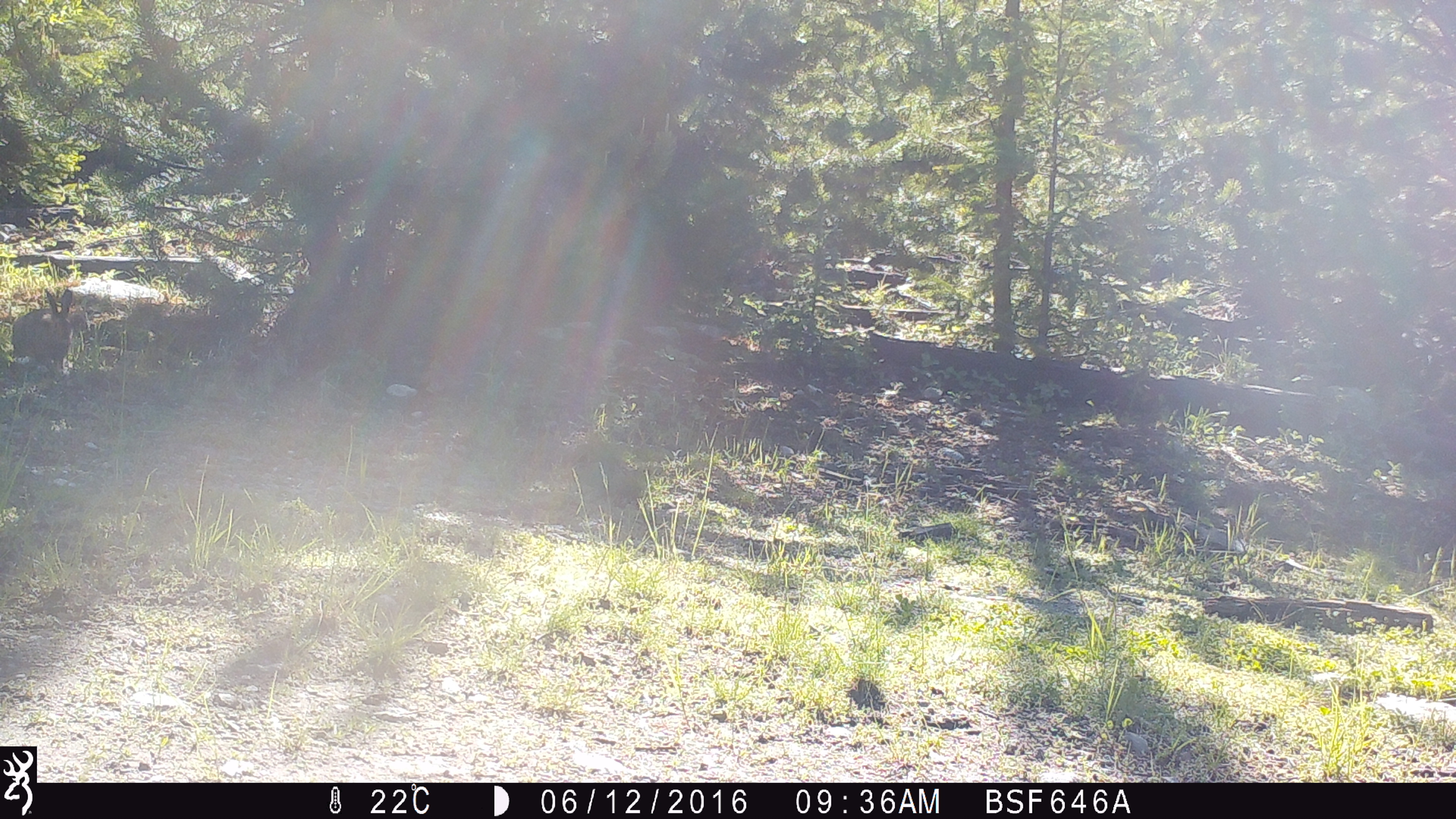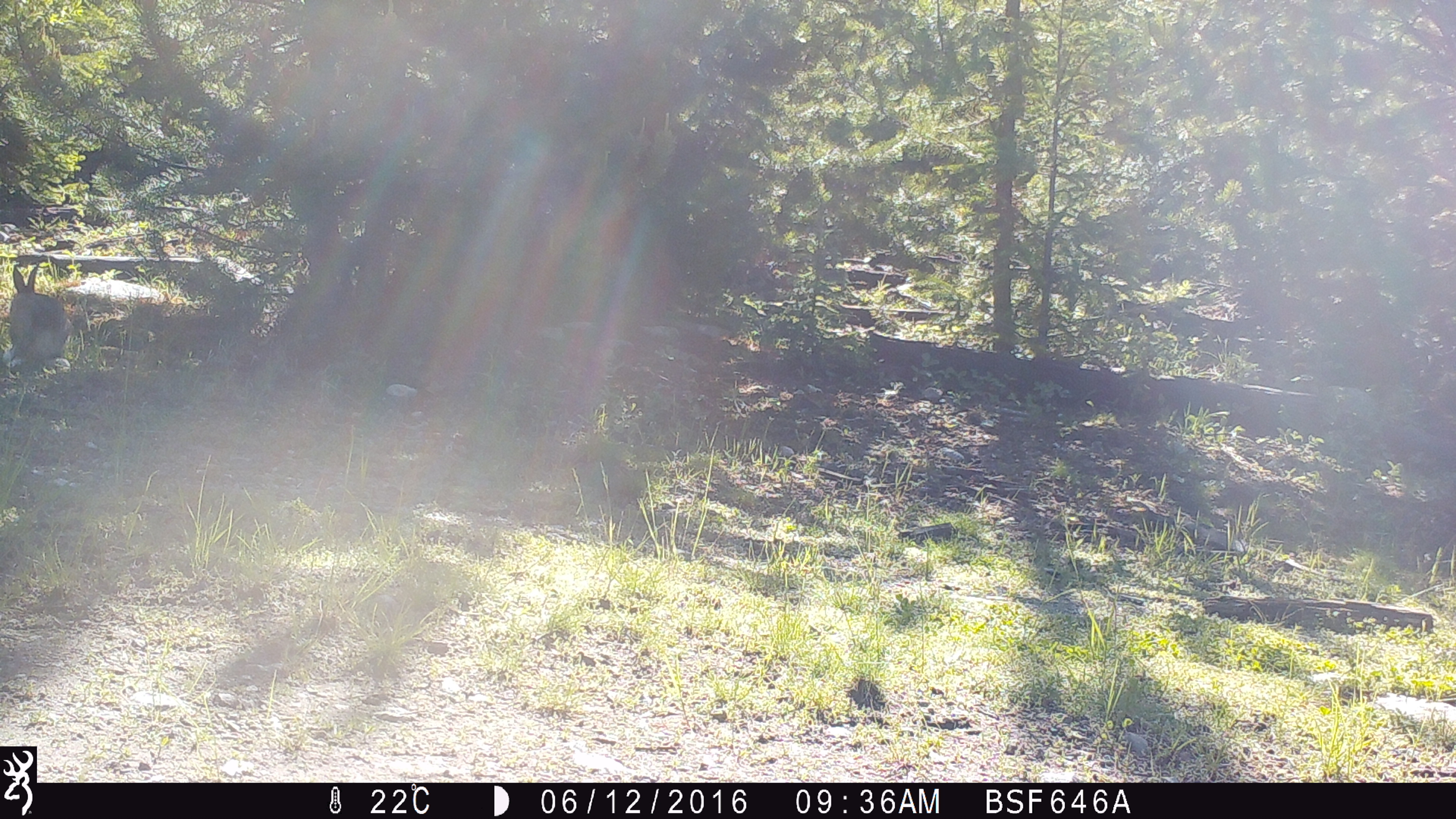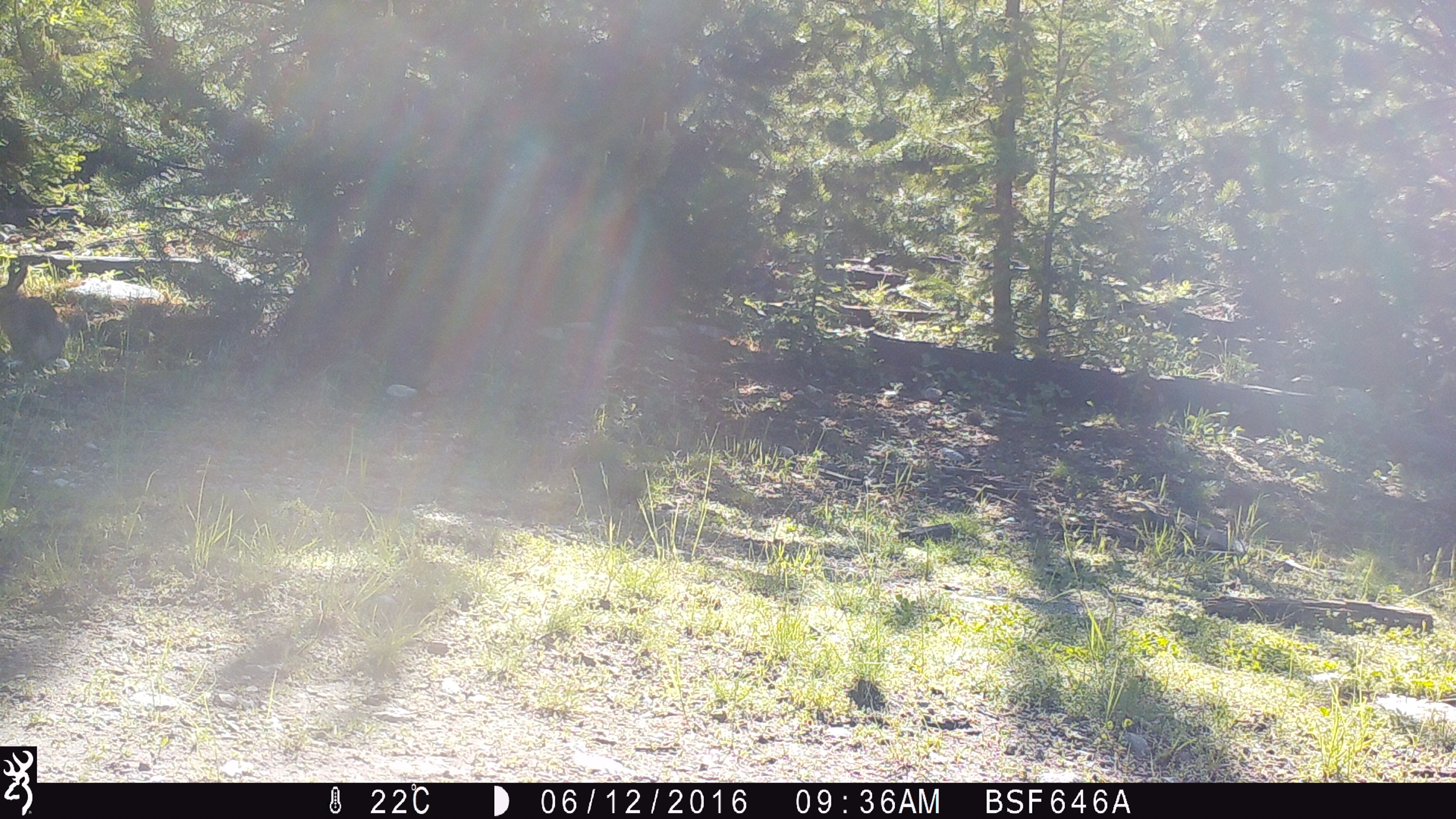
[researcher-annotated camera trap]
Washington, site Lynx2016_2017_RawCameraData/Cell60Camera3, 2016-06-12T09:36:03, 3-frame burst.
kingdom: Animalia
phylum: Chordata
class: Mammalia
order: Lagomorpha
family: Leporidae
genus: Lepus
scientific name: Lepus americanus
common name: snowshoe hare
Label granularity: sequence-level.